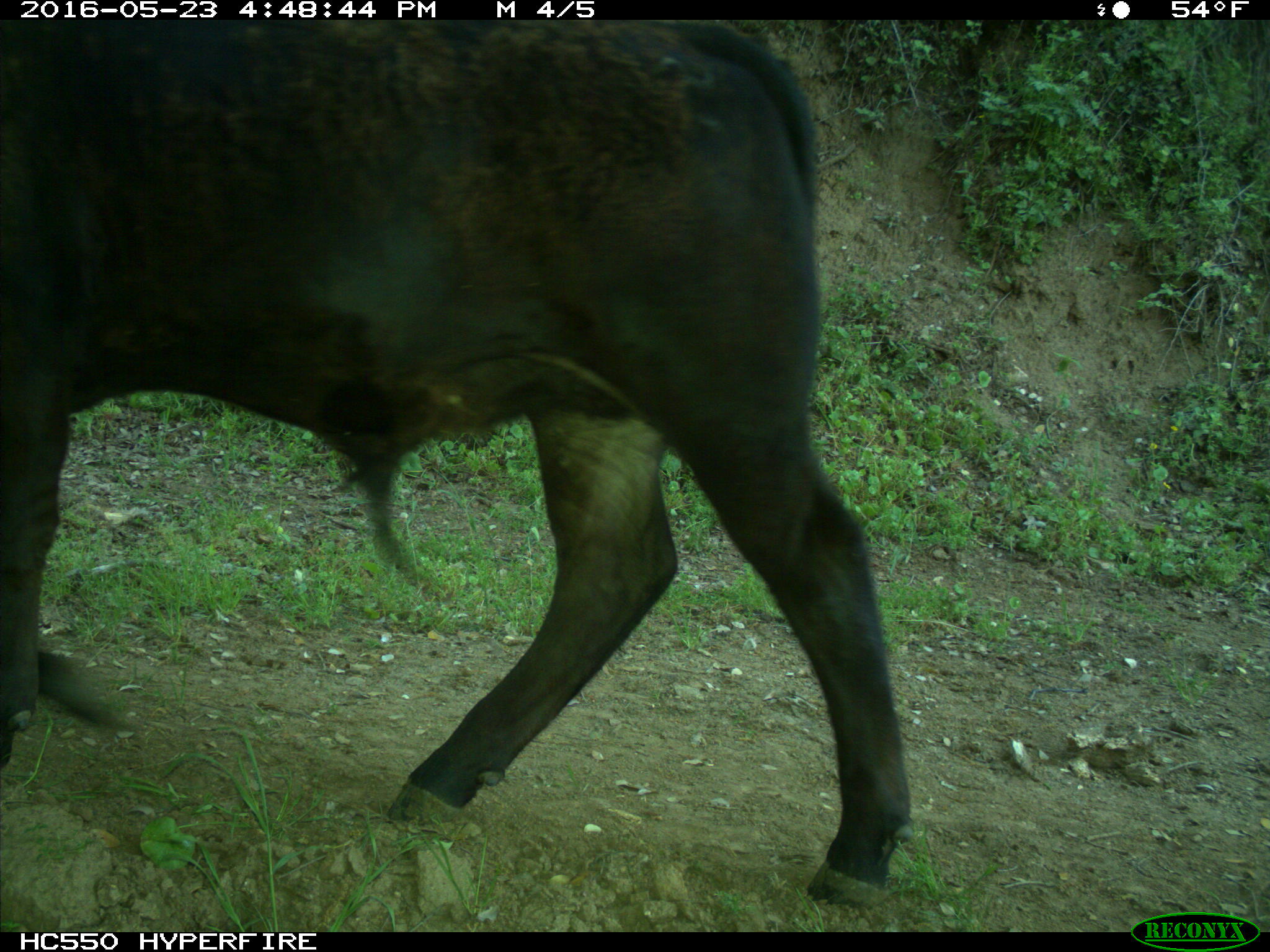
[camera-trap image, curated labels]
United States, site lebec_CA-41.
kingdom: Animalia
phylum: Chordata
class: Mammalia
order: Artiodactyla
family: Bovidae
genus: Bos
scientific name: Bos taurus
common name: domestic cow